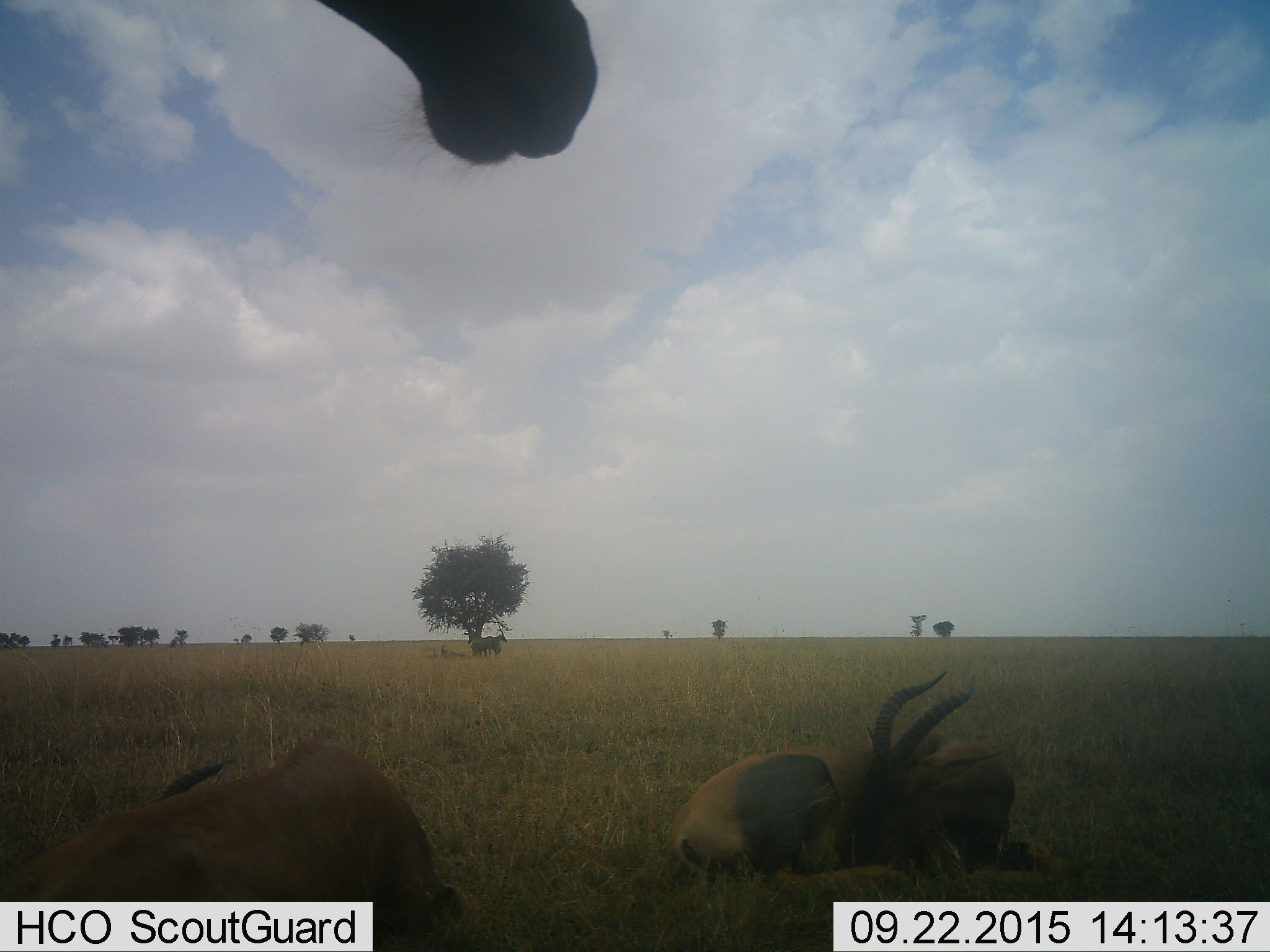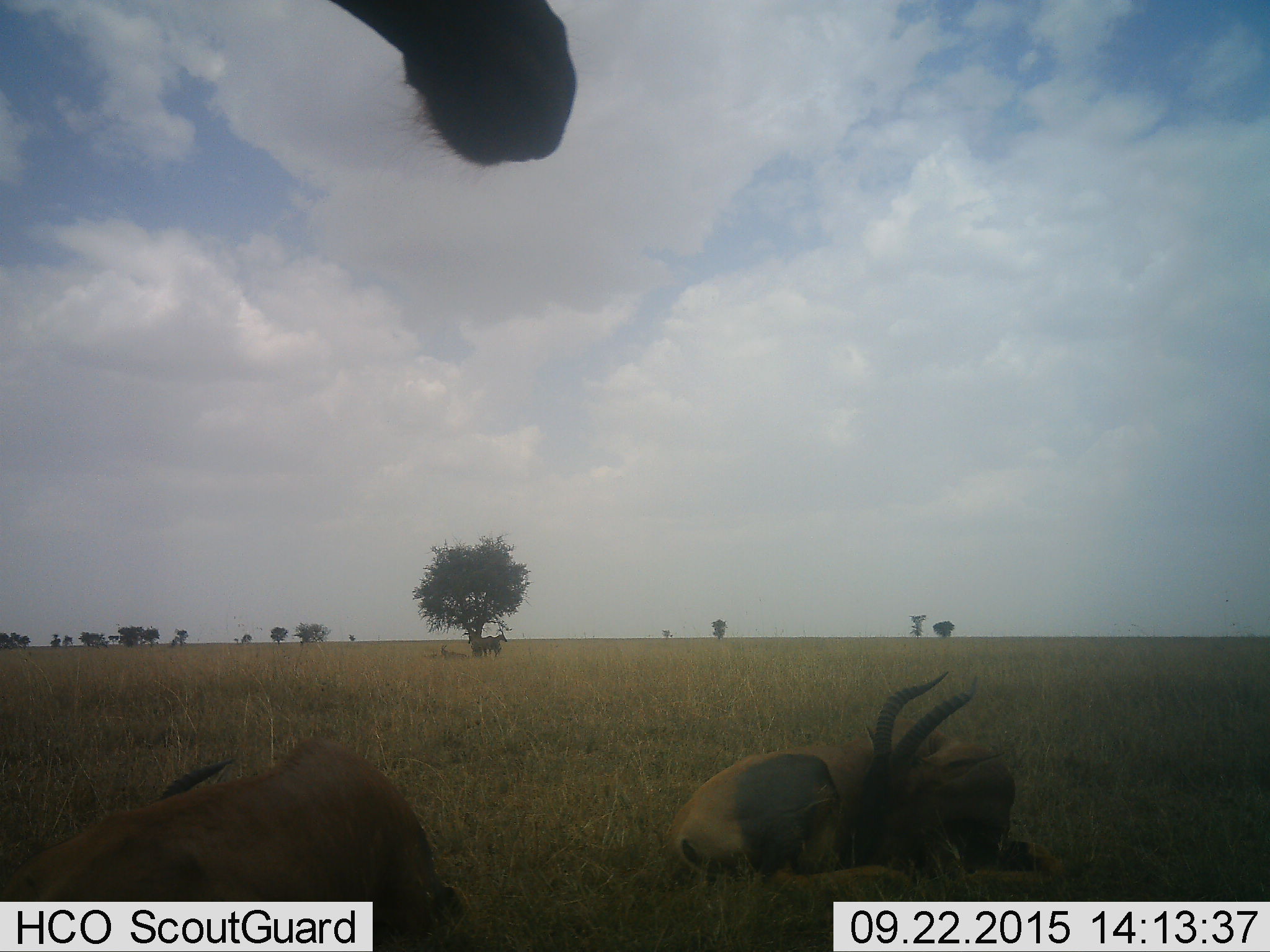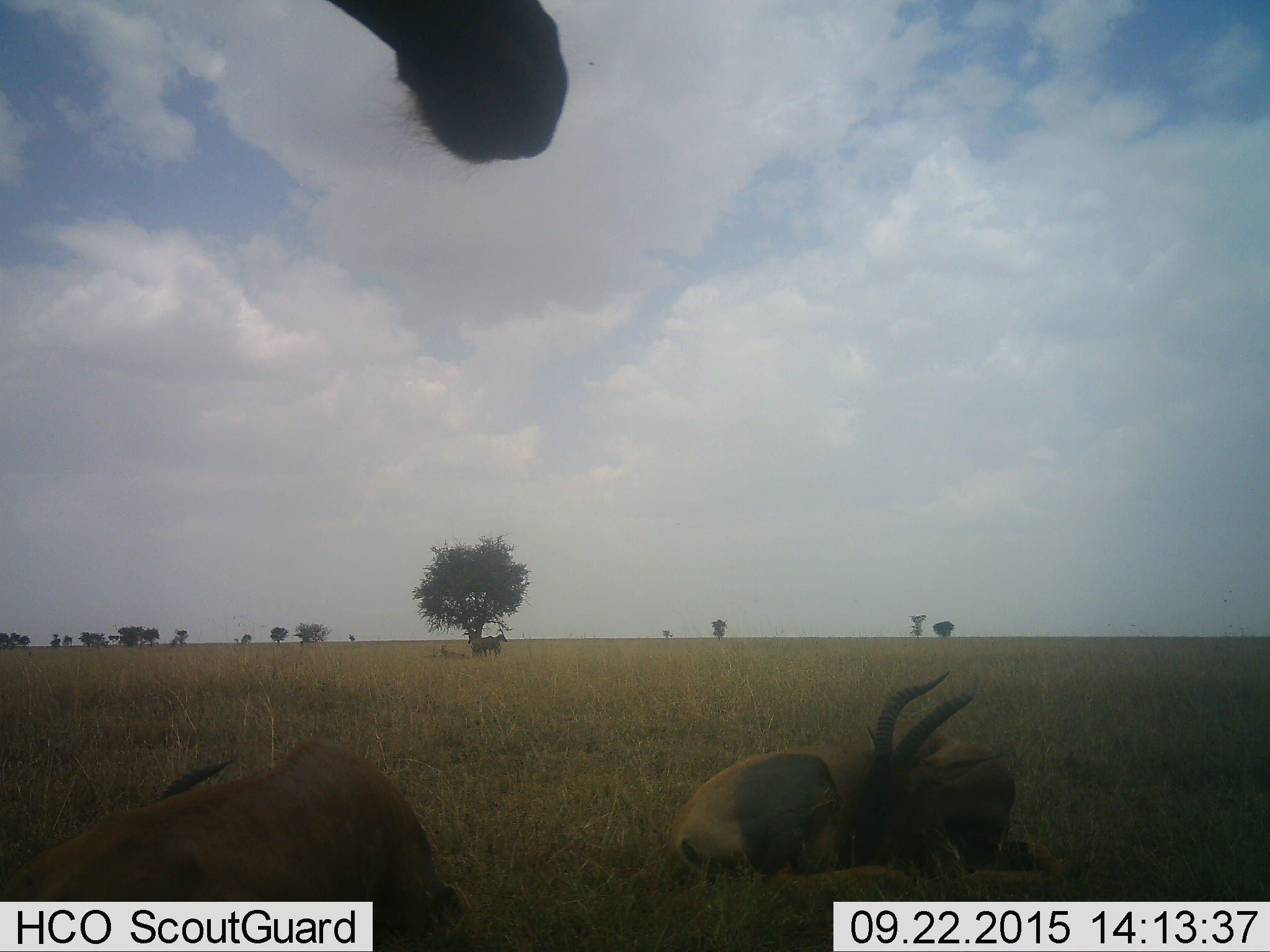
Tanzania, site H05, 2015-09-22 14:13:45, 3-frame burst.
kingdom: Animalia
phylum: Chordata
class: Mammalia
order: Artiodactyla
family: Bovidae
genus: Damaliscus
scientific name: Damaliscus lunatus jimela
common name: topi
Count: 4.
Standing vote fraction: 80%.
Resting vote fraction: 100%.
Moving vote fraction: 0%.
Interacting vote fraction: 0%.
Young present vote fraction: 0%.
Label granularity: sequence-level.